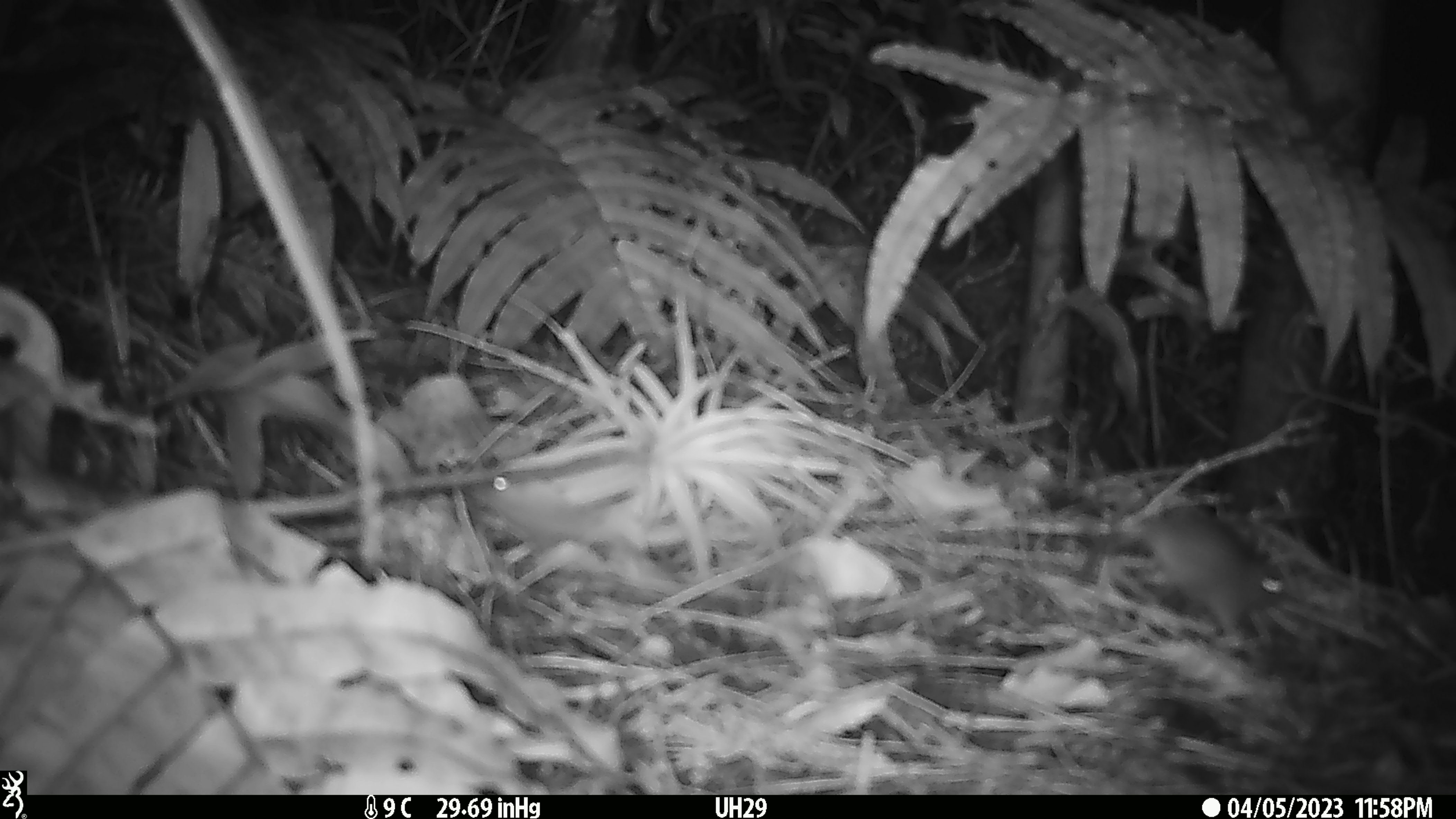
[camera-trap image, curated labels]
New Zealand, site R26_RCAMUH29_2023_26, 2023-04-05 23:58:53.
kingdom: Animalia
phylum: Chordata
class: Mammalia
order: Rodentia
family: Muridae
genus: Mus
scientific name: Mus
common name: mouse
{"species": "mouse (Mus)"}